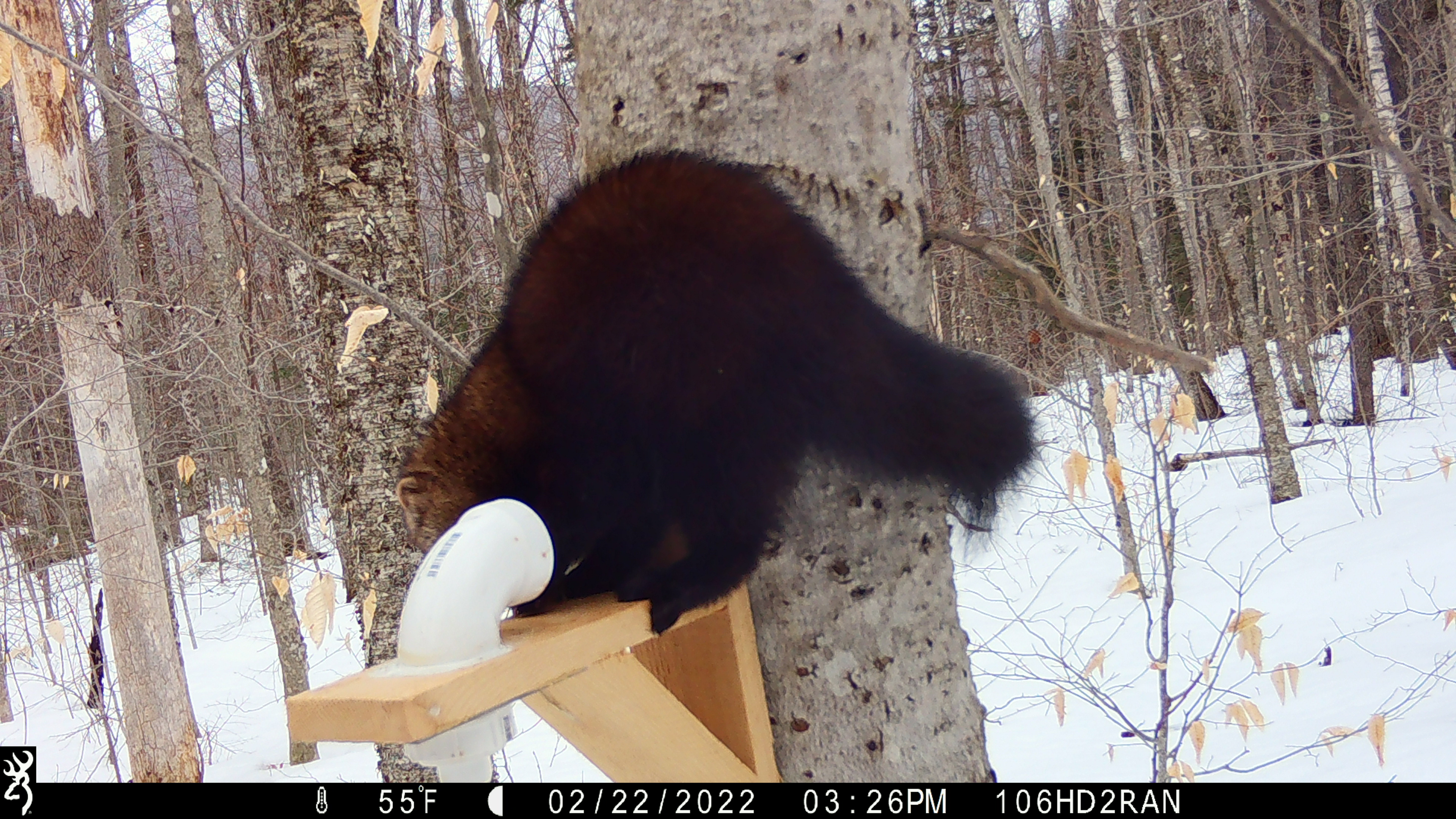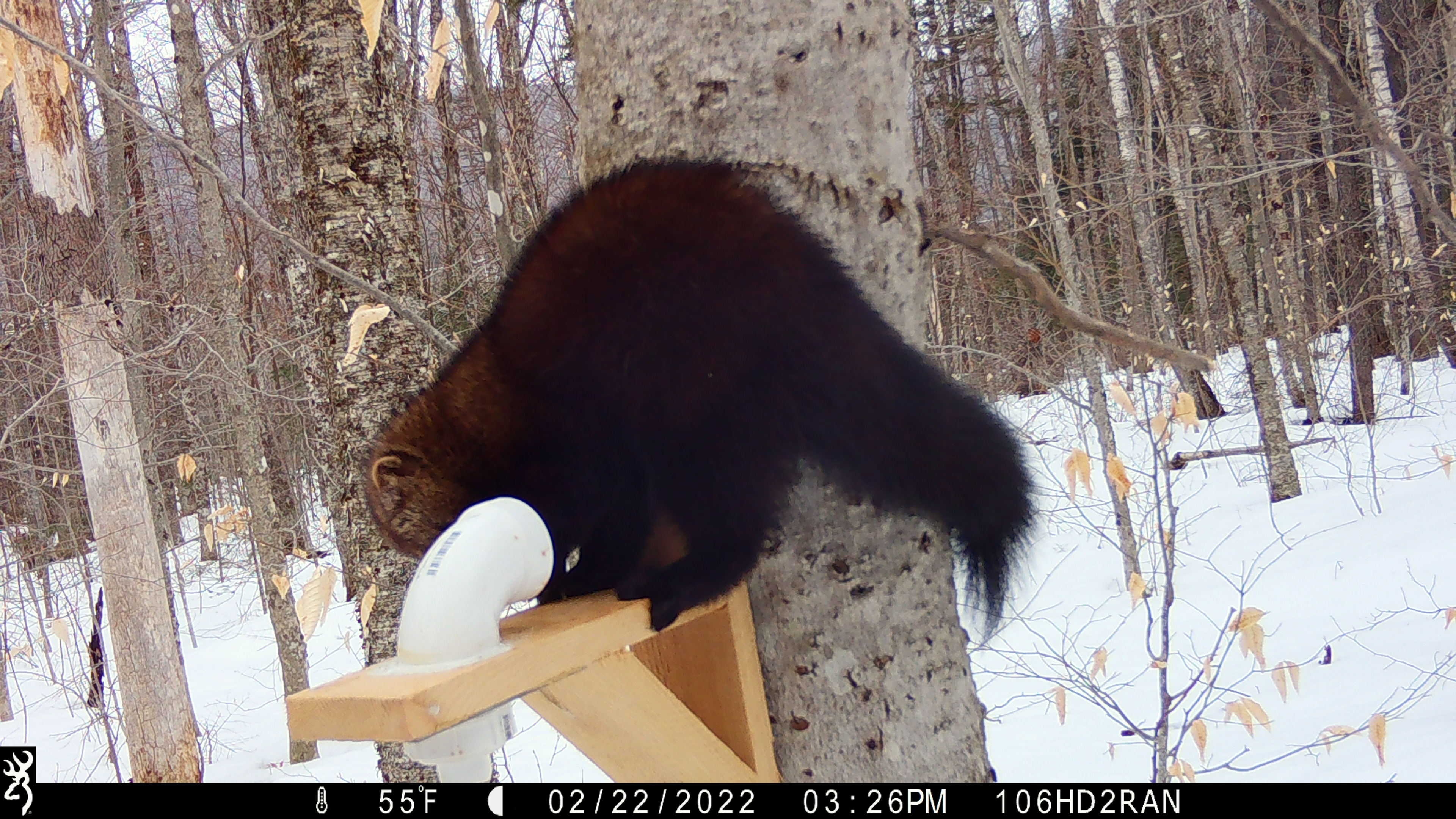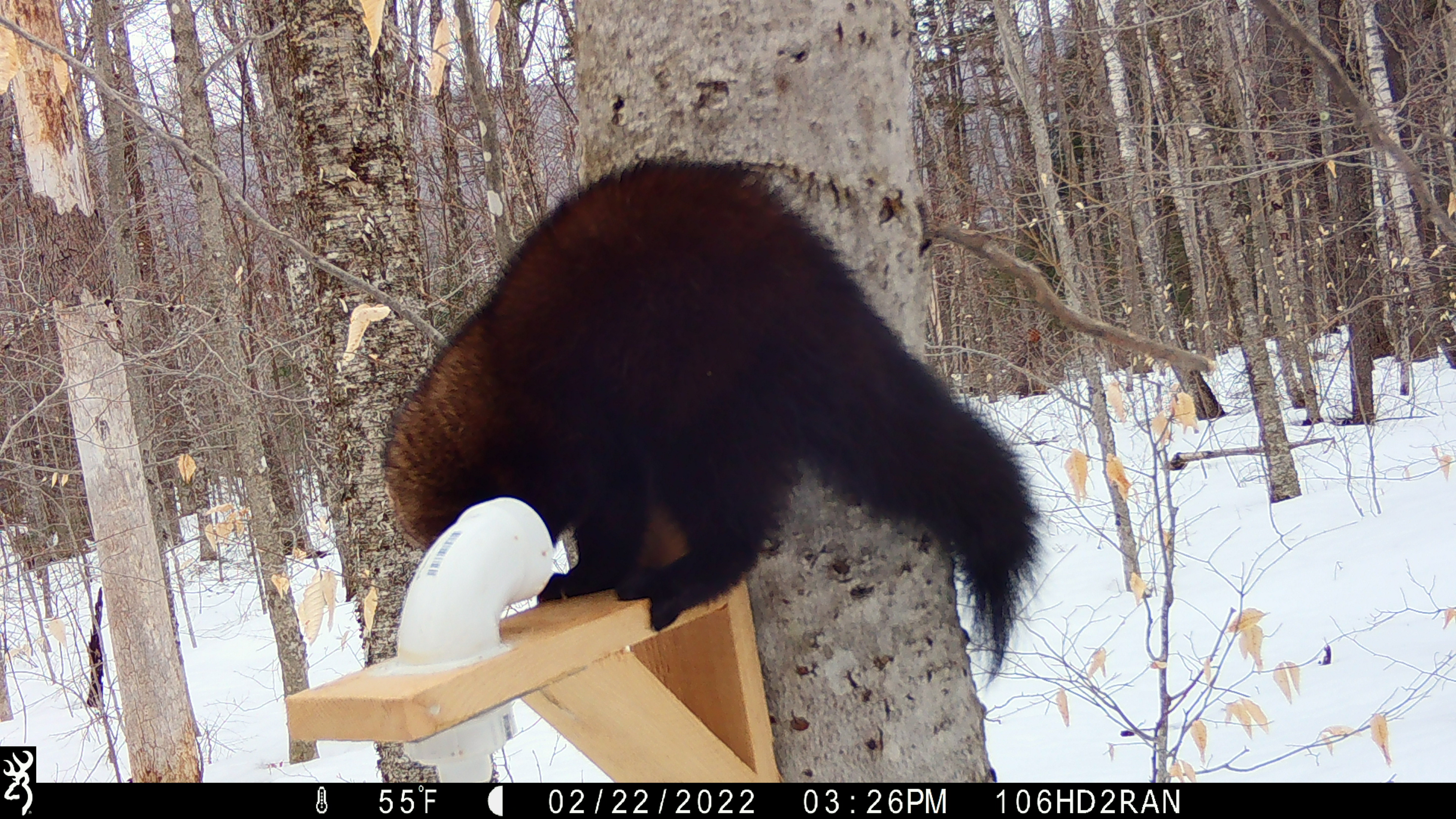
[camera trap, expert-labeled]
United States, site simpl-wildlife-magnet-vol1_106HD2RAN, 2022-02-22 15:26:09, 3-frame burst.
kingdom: Animalia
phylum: Chordata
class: Mammalia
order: Carnivora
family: Mustelidae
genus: Pekania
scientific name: Pekania pennanti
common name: fisher